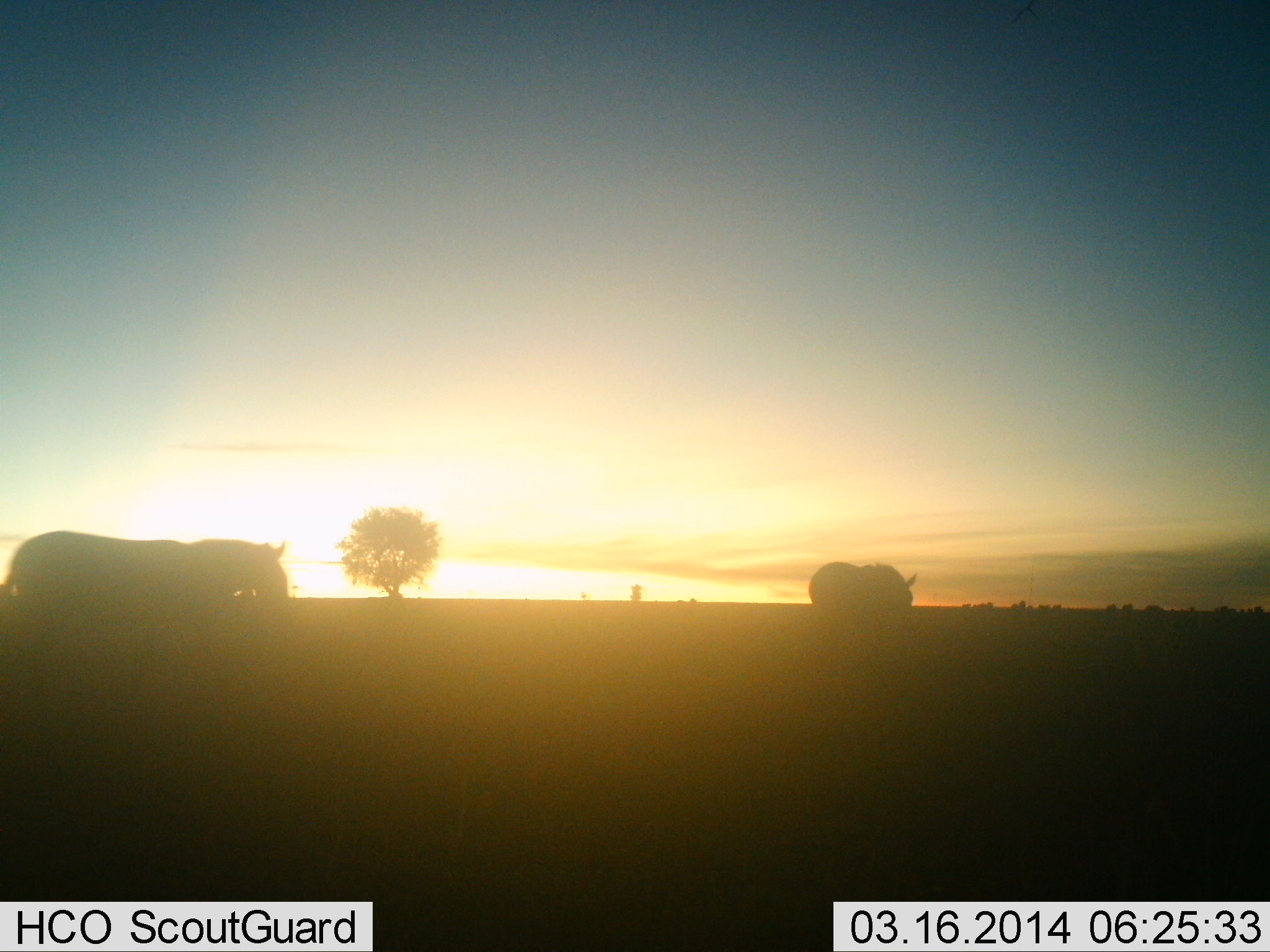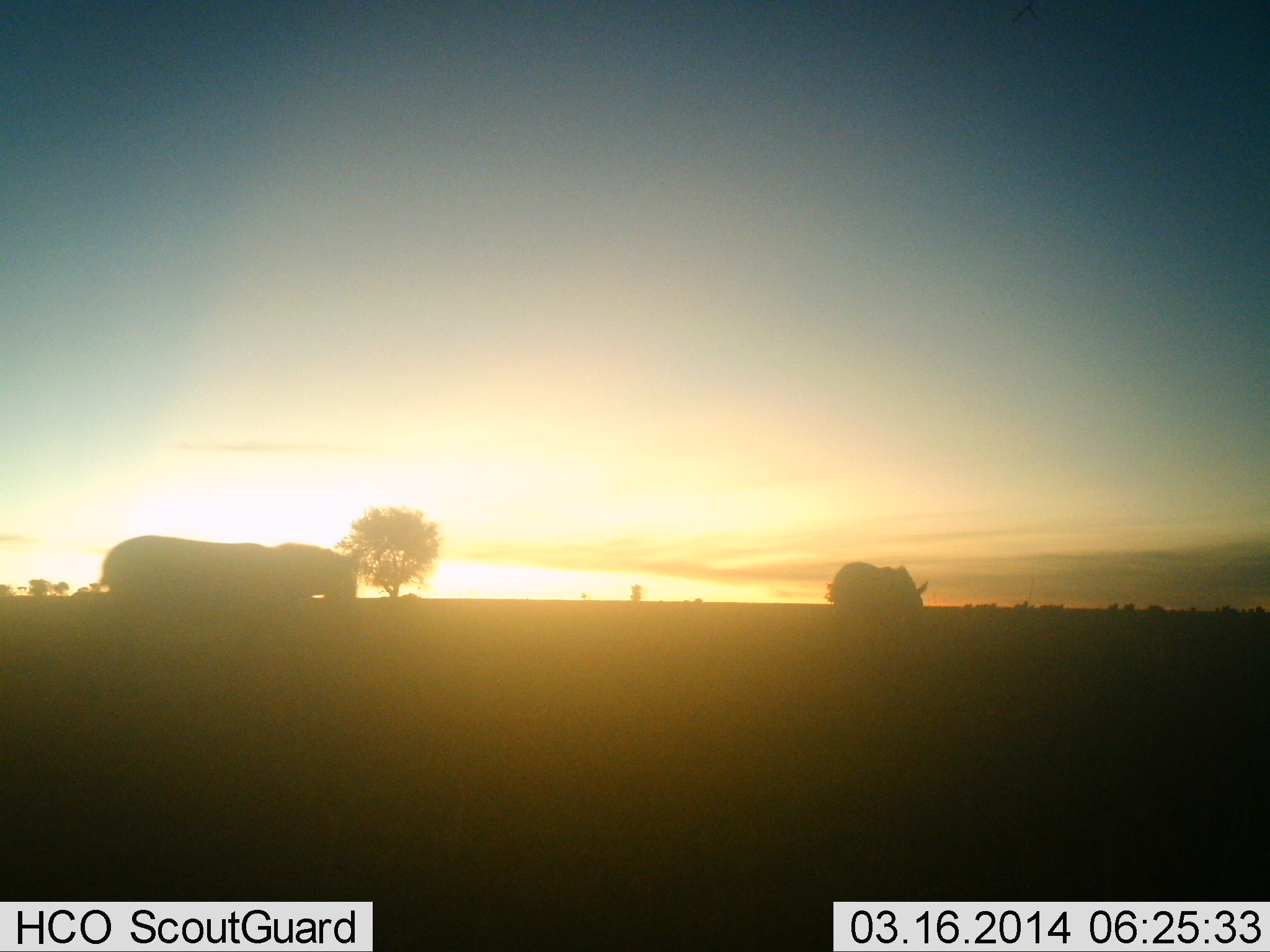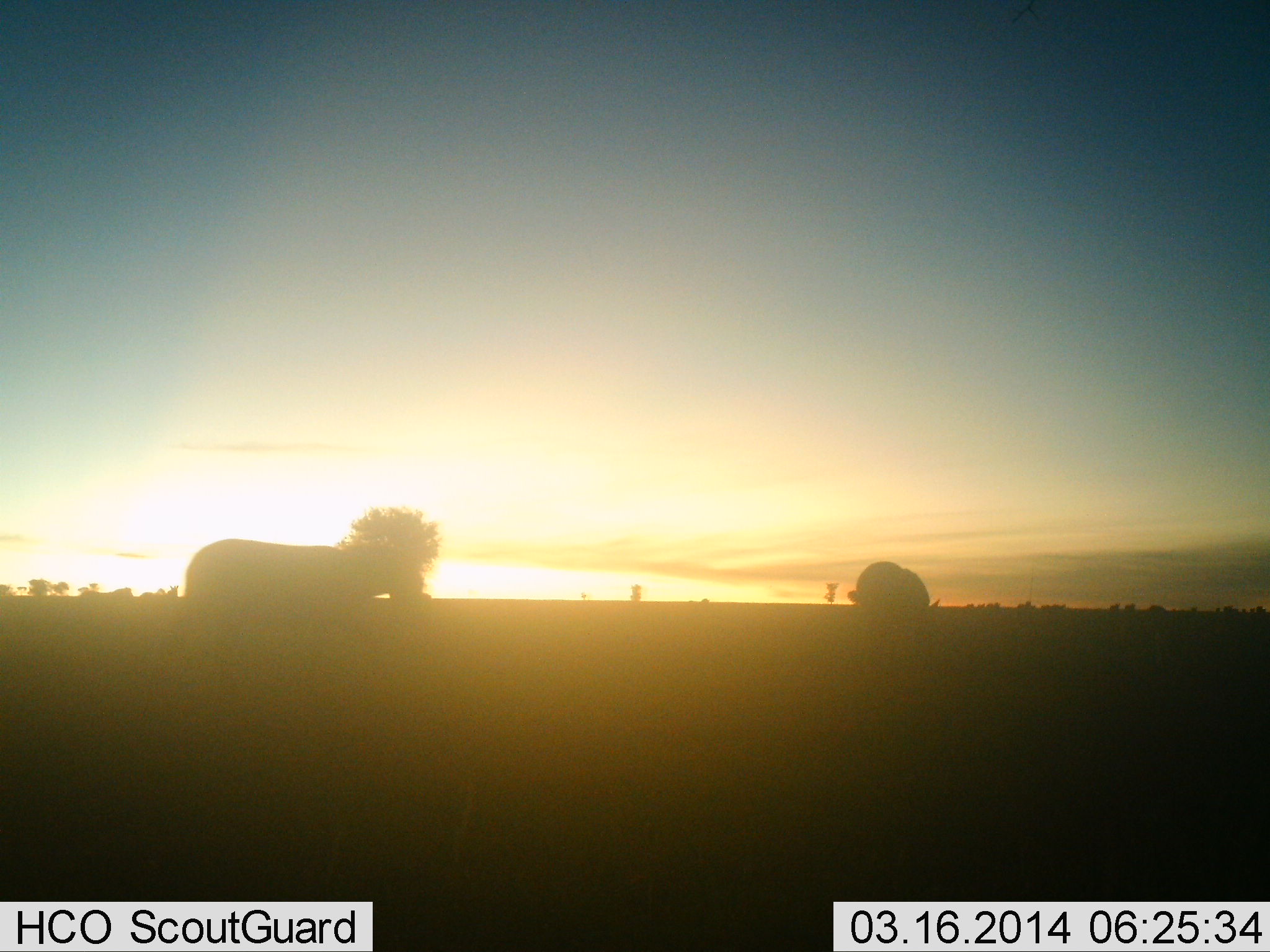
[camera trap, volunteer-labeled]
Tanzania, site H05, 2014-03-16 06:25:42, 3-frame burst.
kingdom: Animalia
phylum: Chordata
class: Mammalia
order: Perissodactyla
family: Equidae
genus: Equus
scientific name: Equus quagga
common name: plains zebra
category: zebra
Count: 2.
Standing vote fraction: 3%.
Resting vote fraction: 0%.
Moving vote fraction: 97%.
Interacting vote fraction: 0%.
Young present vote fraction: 0%.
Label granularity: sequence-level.